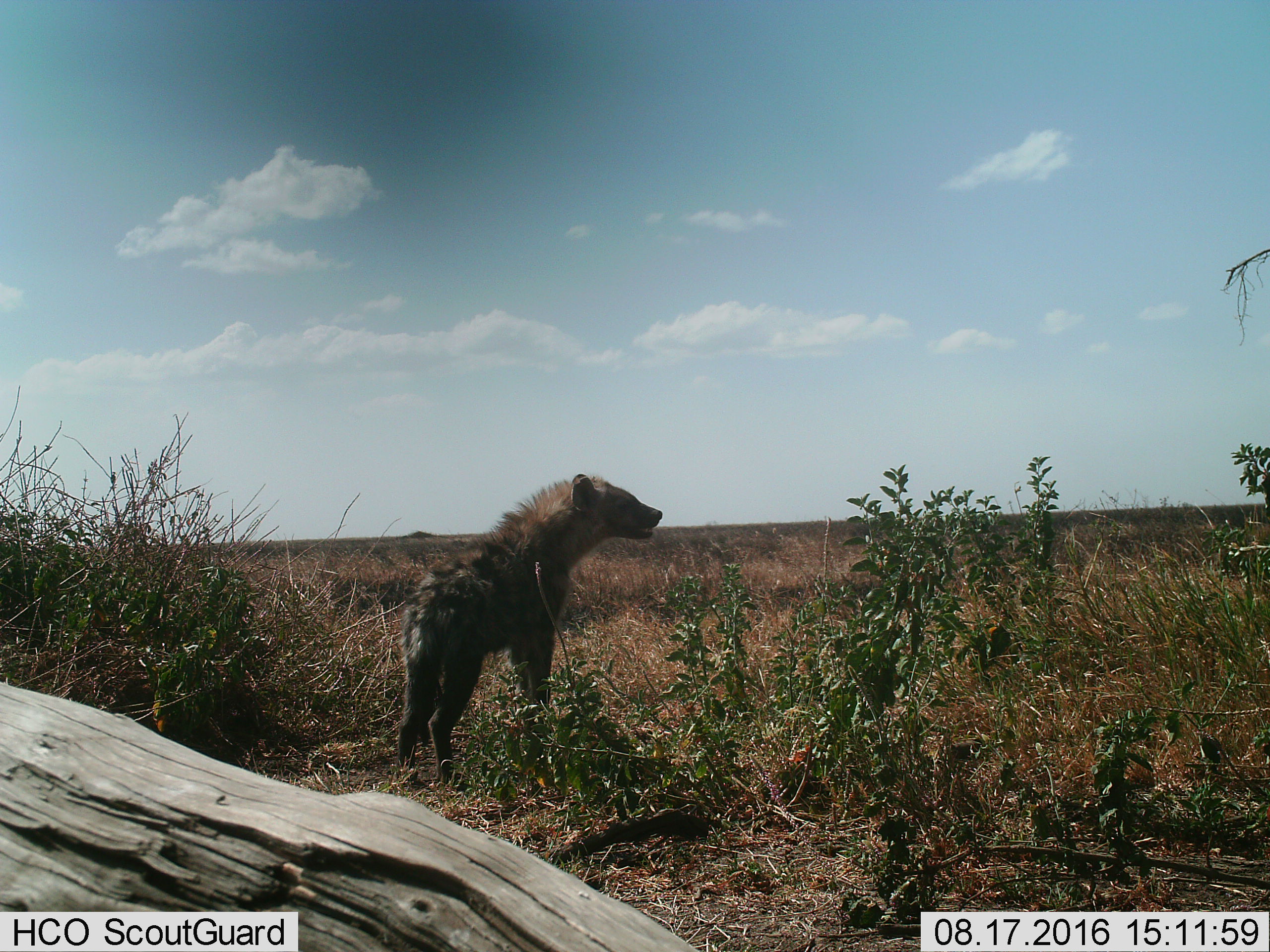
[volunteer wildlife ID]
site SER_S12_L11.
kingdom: Animalia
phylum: Chordata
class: Mammalia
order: Carnivora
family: Hyaenidae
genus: Crocuta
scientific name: Crocuta crocuta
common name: spotted hyena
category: hyenaspotted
Hyenaspotted (spotted hyena) (Crocuta crocuta), count 1. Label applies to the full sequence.